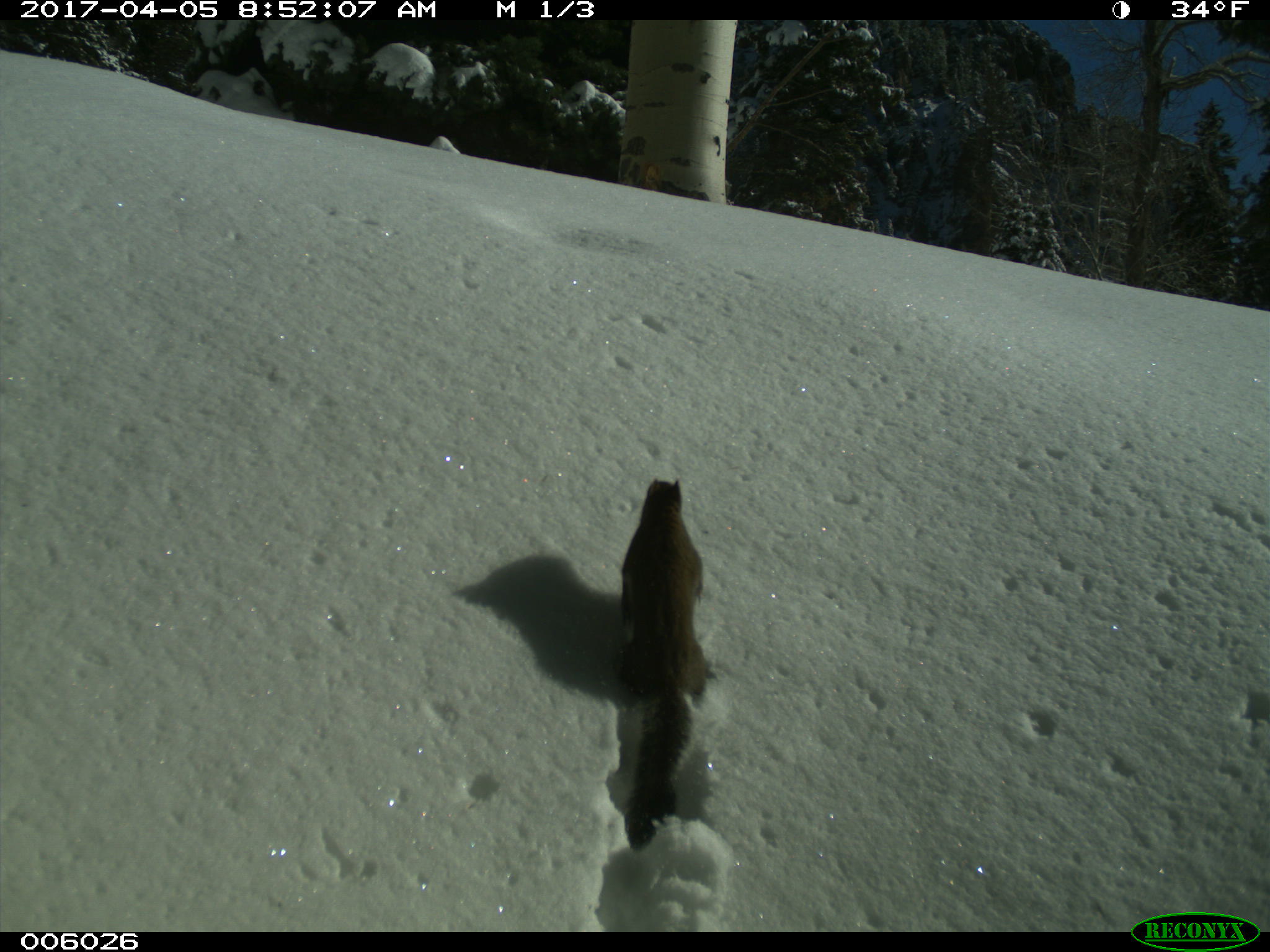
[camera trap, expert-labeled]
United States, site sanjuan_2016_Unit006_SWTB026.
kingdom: Animalia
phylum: Chordata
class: Mammalia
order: Rodentia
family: Sciuridae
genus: Tamiasciurus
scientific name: Tamiasciurus hudsonicus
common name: american red squirrel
Tamiasciurus hudsonicus (american red squirrel).